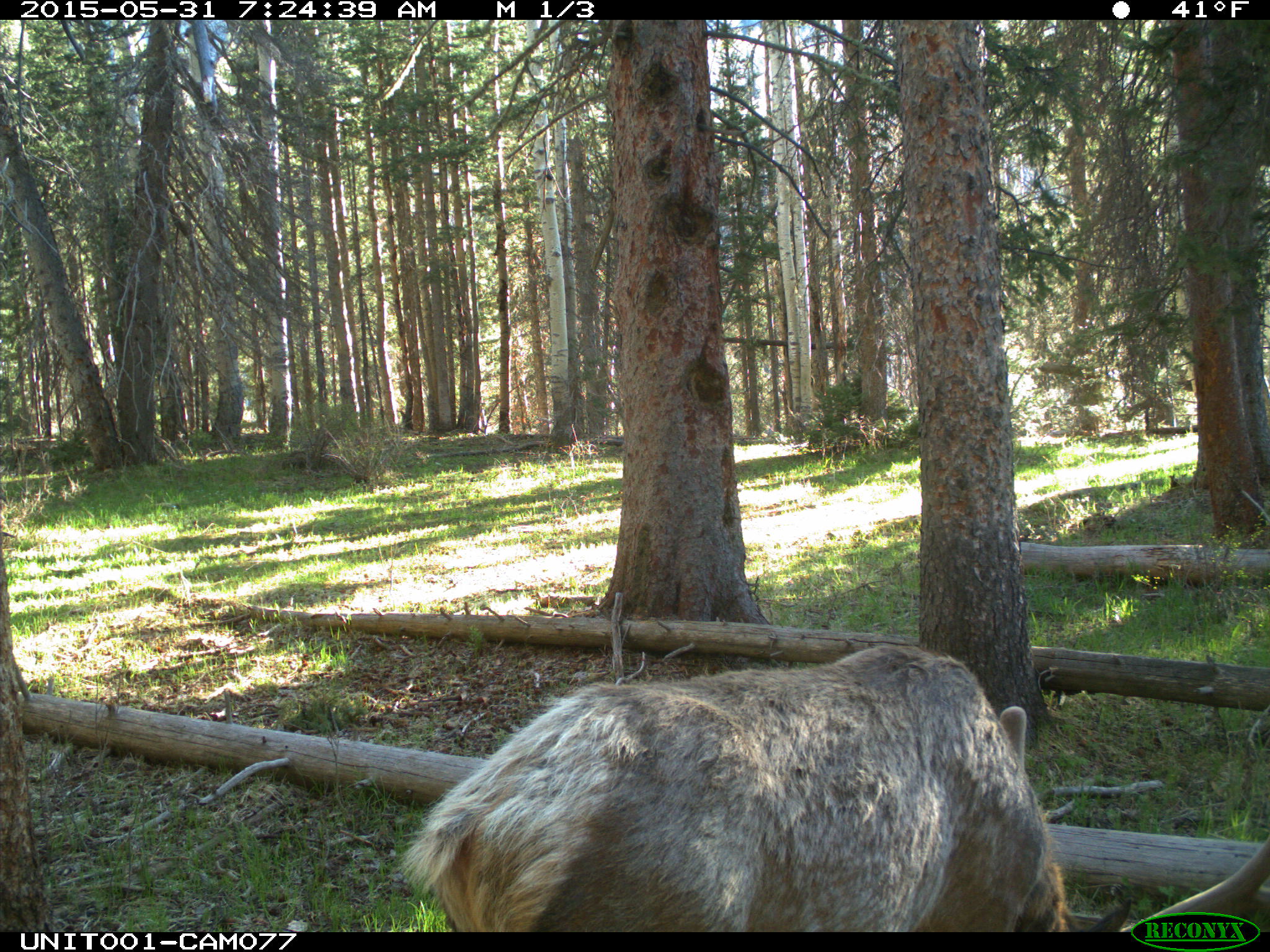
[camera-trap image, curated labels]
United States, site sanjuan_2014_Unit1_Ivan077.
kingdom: Animalia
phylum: Chordata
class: Mammalia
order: Artiodactyla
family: Cervidae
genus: Cervus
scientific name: Cervus elaphus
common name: red deer